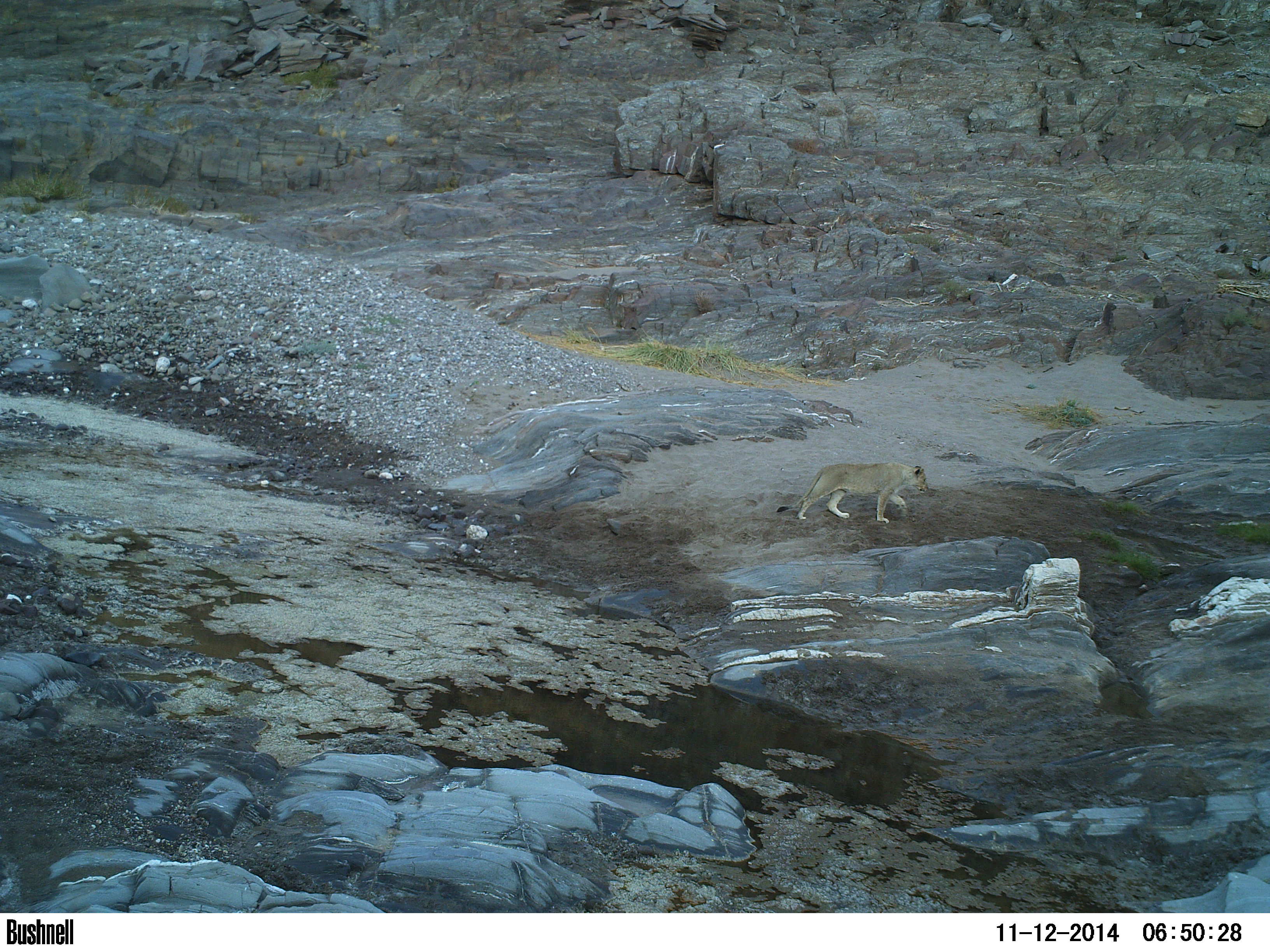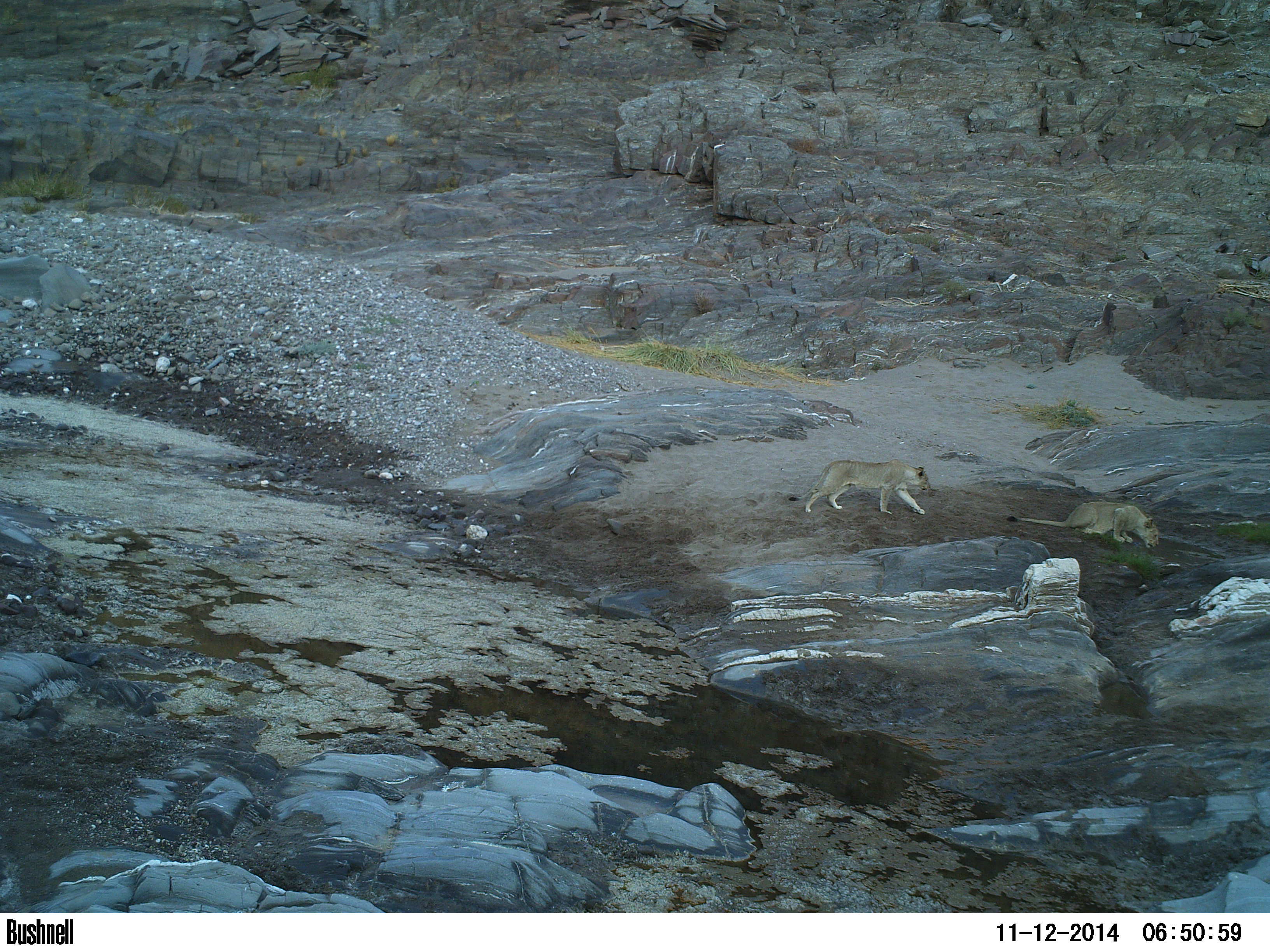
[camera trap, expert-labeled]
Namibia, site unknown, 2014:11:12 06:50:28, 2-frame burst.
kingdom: Animalia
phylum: Chordata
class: Mammalia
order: Carnivora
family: Felidae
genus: Panthera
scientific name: Panthera leo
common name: lion